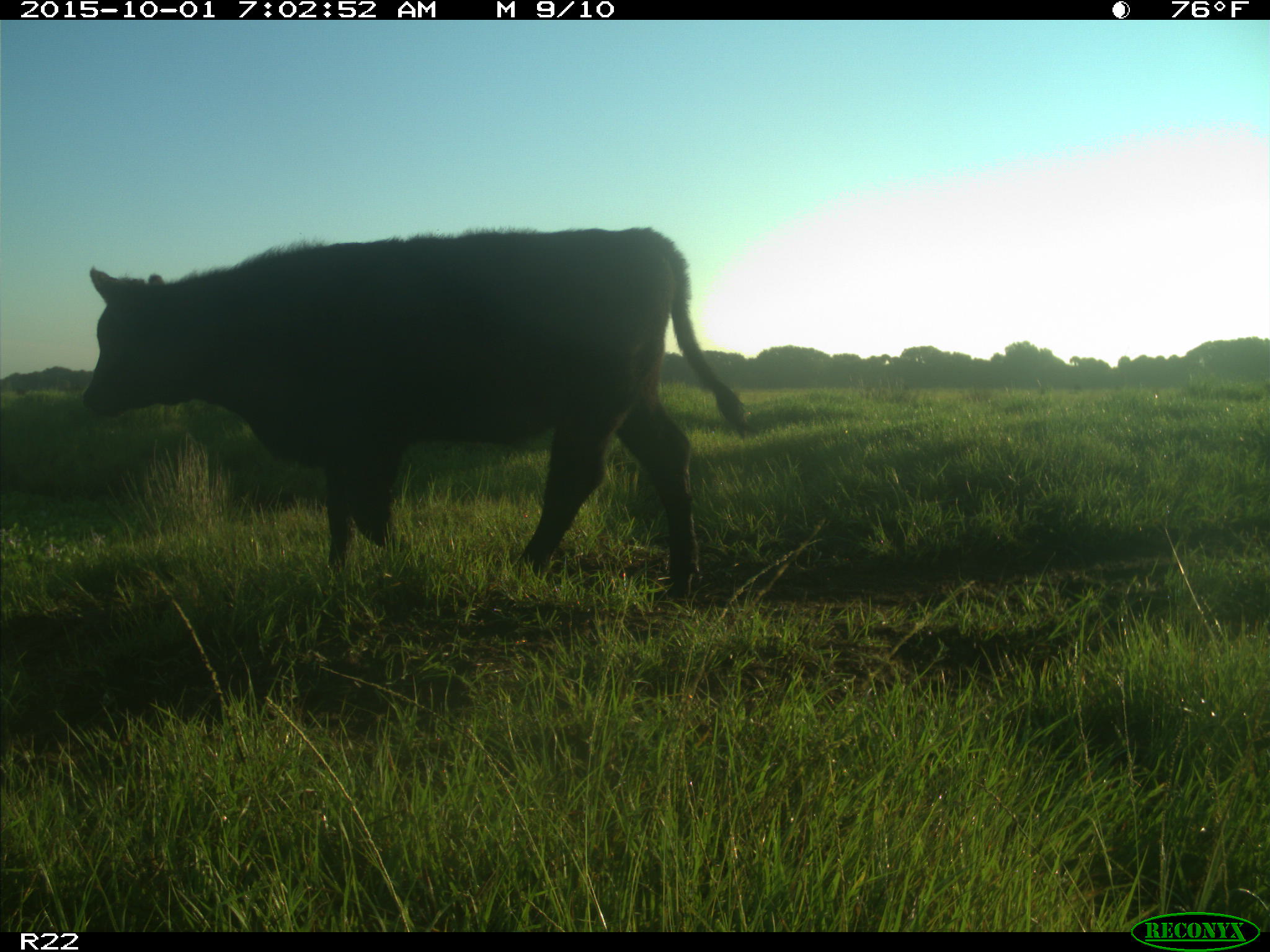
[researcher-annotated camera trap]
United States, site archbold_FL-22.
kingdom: Animalia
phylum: Chordata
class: Mammalia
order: Artiodactyla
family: Bovidae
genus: Bos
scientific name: Bos taurus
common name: domestic cow